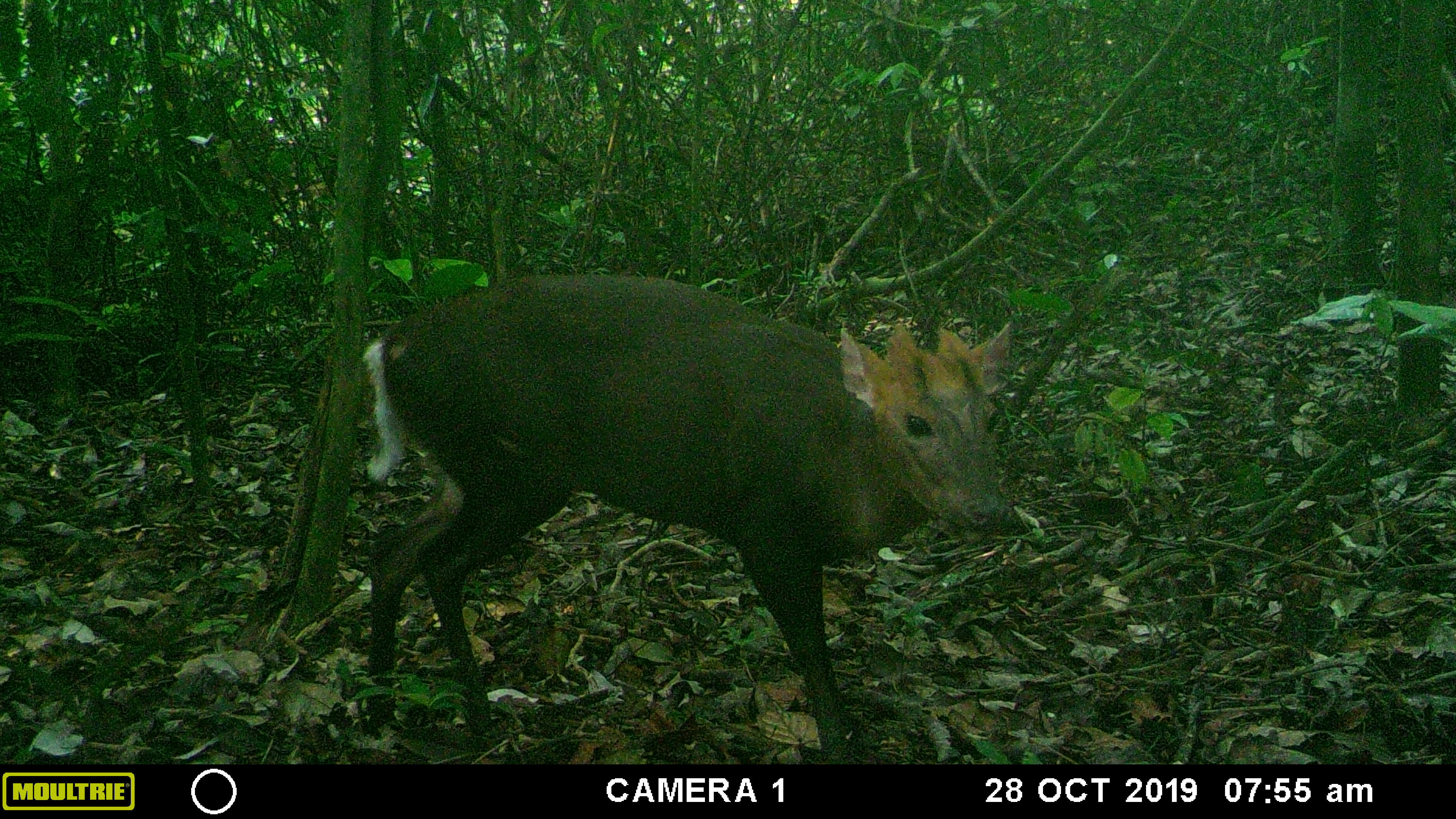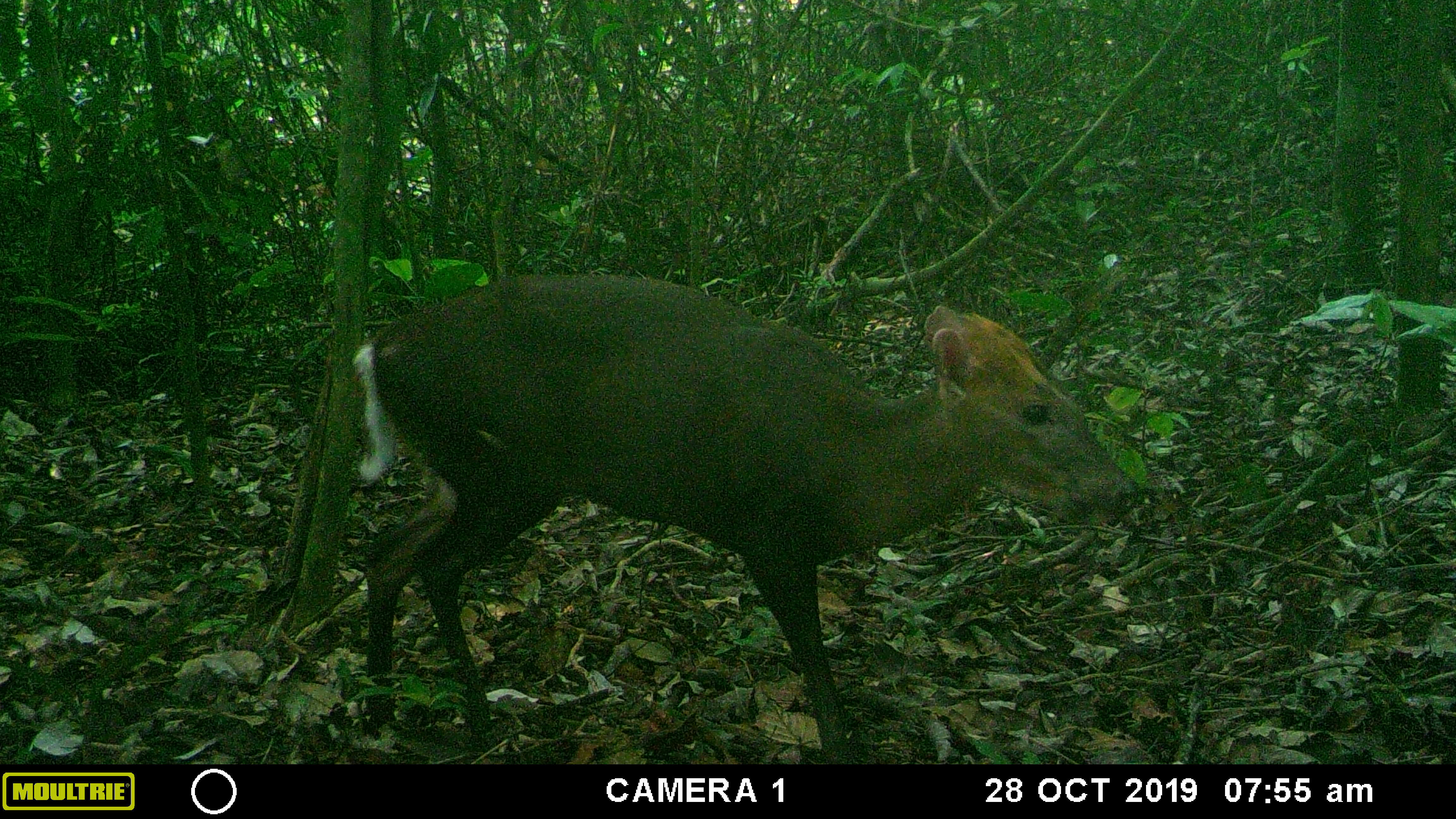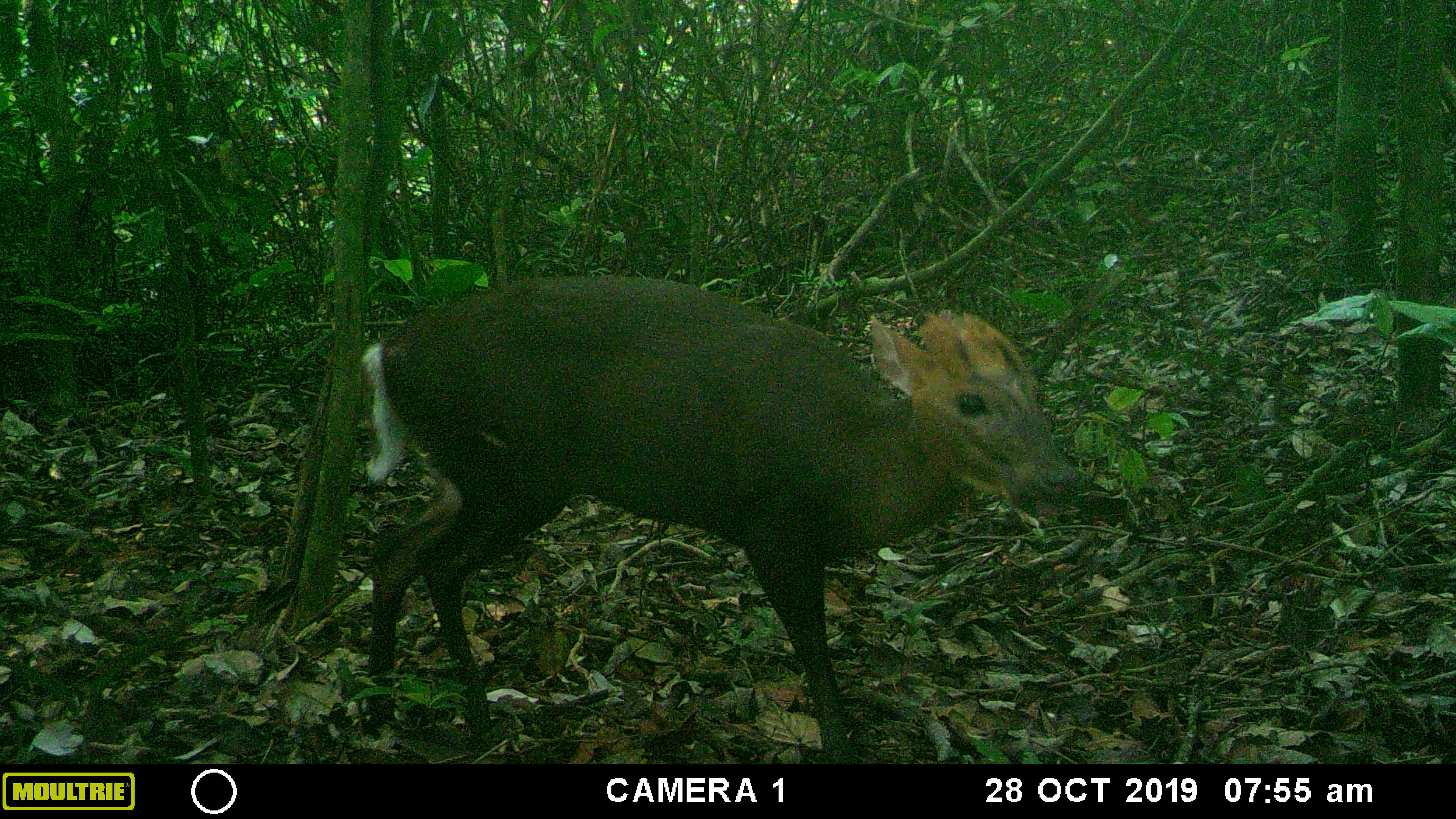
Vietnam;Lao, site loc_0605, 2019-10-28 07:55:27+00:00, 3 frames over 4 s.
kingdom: Animalia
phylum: Chordata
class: Mammalia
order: Artiodactyla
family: Cervidae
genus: Muntiacus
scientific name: Muntiacus rooseveltorum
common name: roosevelt's muntjac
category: roosevelts muntjac group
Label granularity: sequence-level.